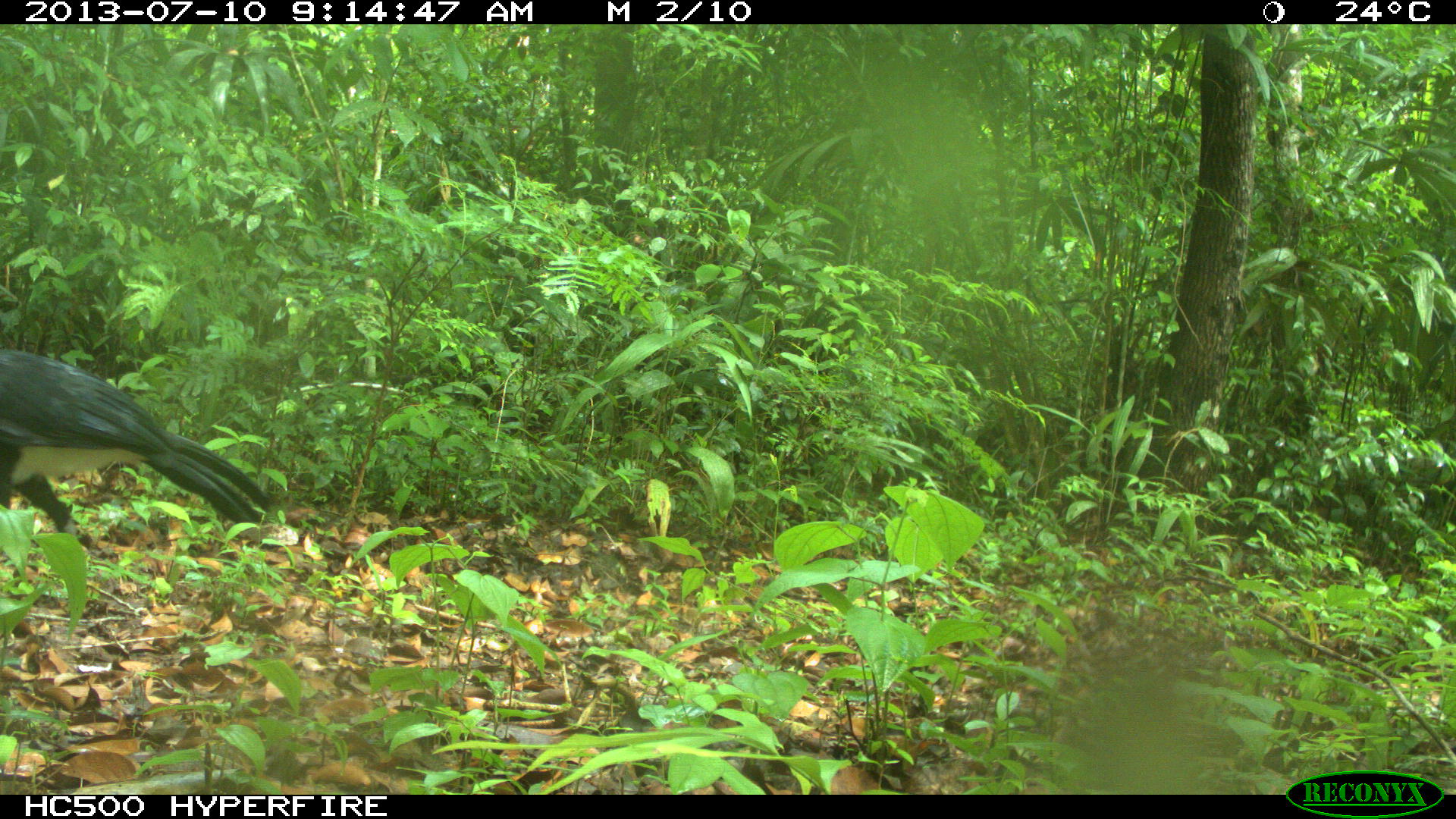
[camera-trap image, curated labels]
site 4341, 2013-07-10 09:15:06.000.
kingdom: Animalia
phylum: Chordata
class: Aves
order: Galliformes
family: Cracidae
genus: Crax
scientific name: Crax rubra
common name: great curassow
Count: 2.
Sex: male.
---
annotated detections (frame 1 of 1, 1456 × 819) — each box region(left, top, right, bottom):
crax rubra: region(0, 348, 271, 560)